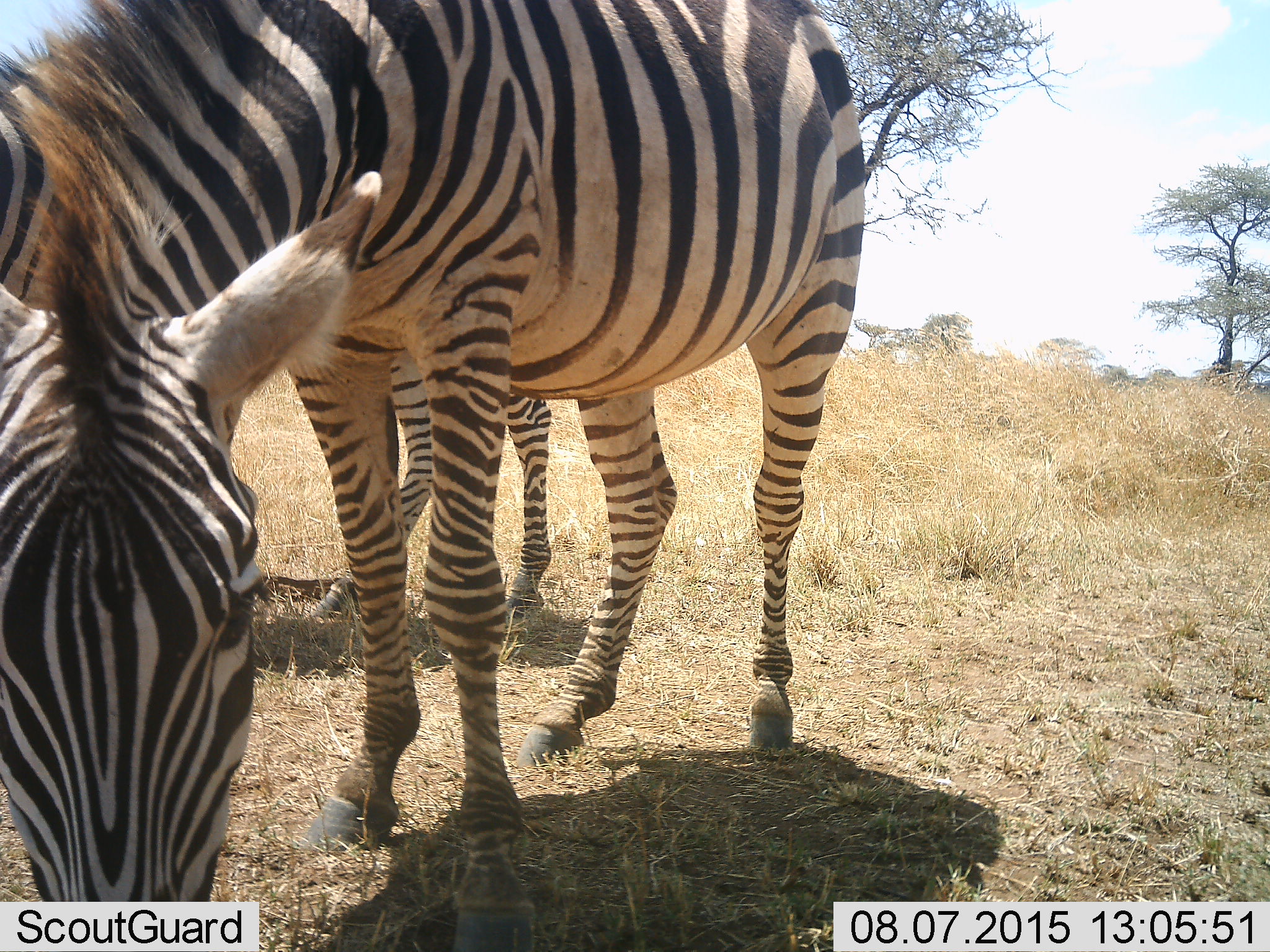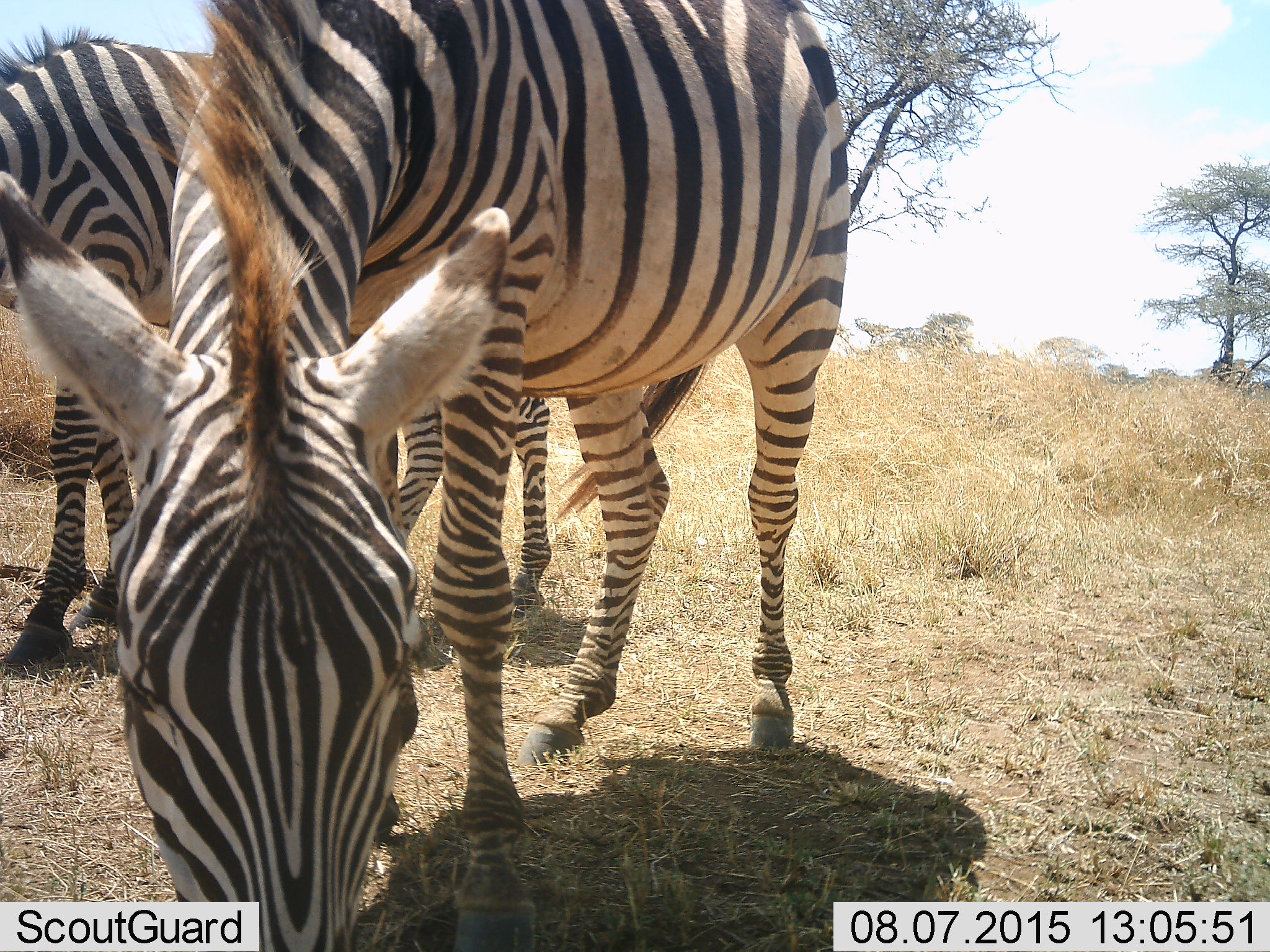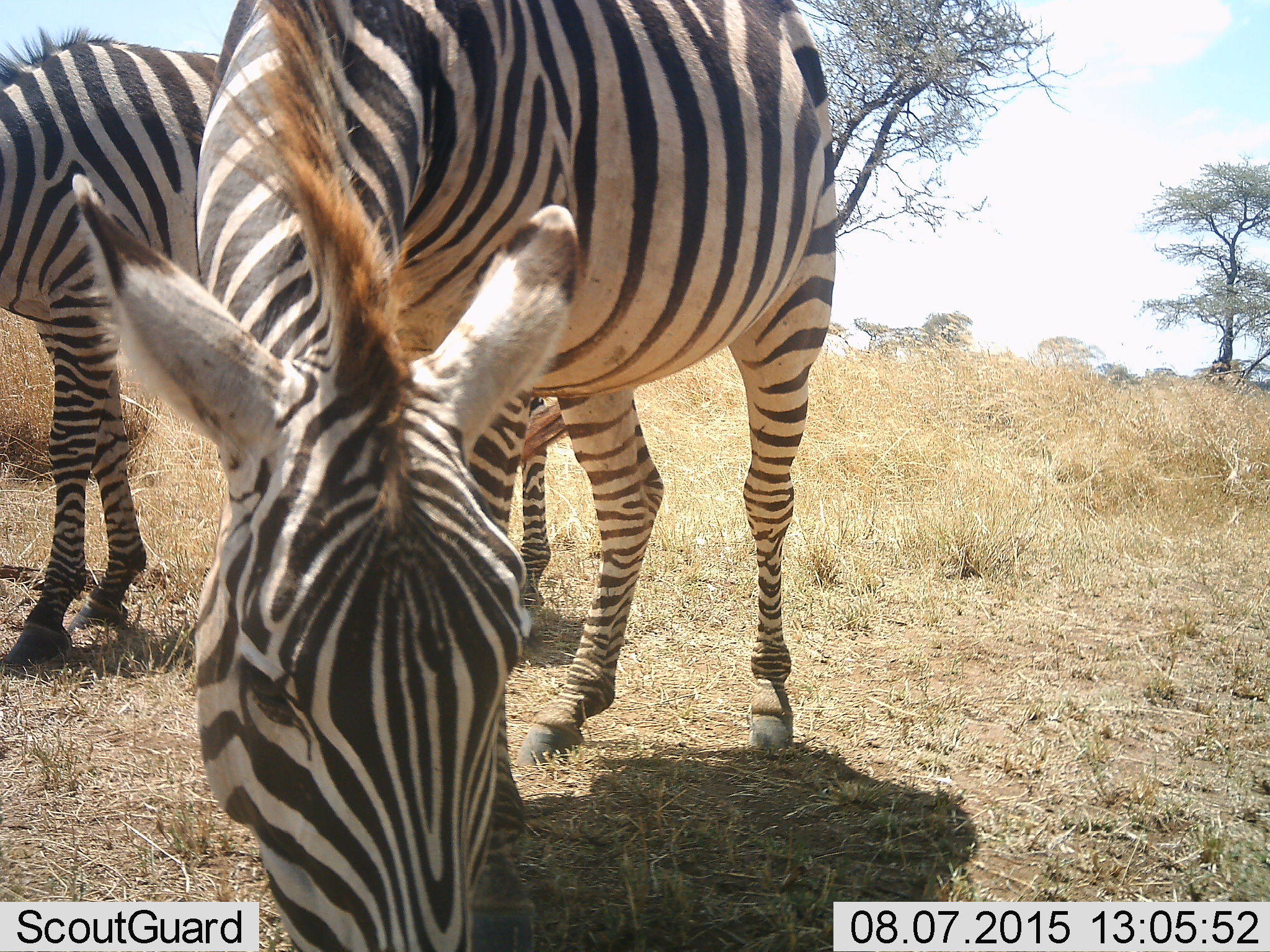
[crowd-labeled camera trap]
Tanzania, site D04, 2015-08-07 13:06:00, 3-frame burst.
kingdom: Animalia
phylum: Chordata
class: Mammalia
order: Perissodactyla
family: Equidae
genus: Equus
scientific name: Equus quagga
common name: plains zebra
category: zebra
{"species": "zebra (plains zebra) (Equus quagga)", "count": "2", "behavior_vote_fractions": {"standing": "55%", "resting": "0%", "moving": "0%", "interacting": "0%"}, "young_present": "0%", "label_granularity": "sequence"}